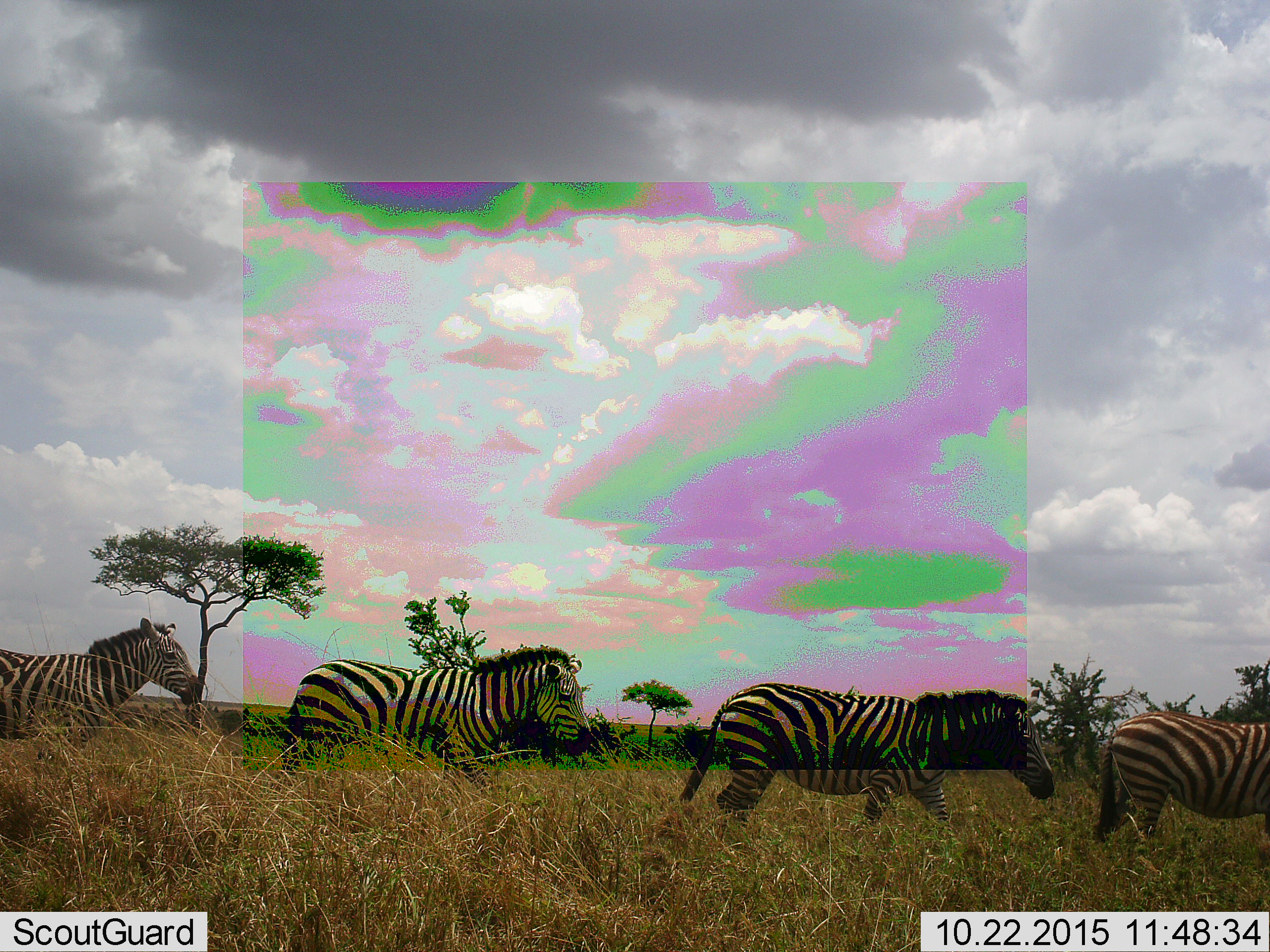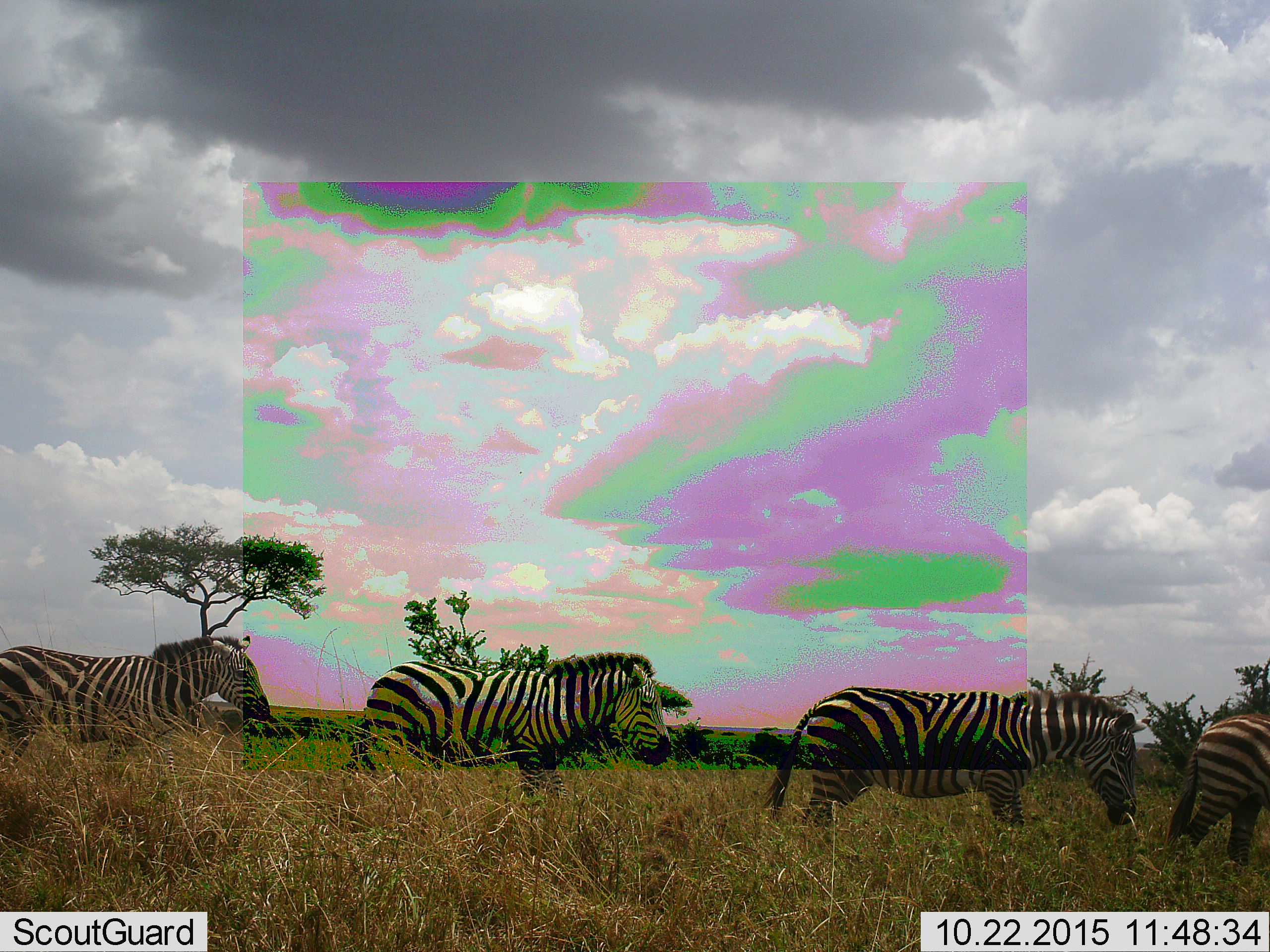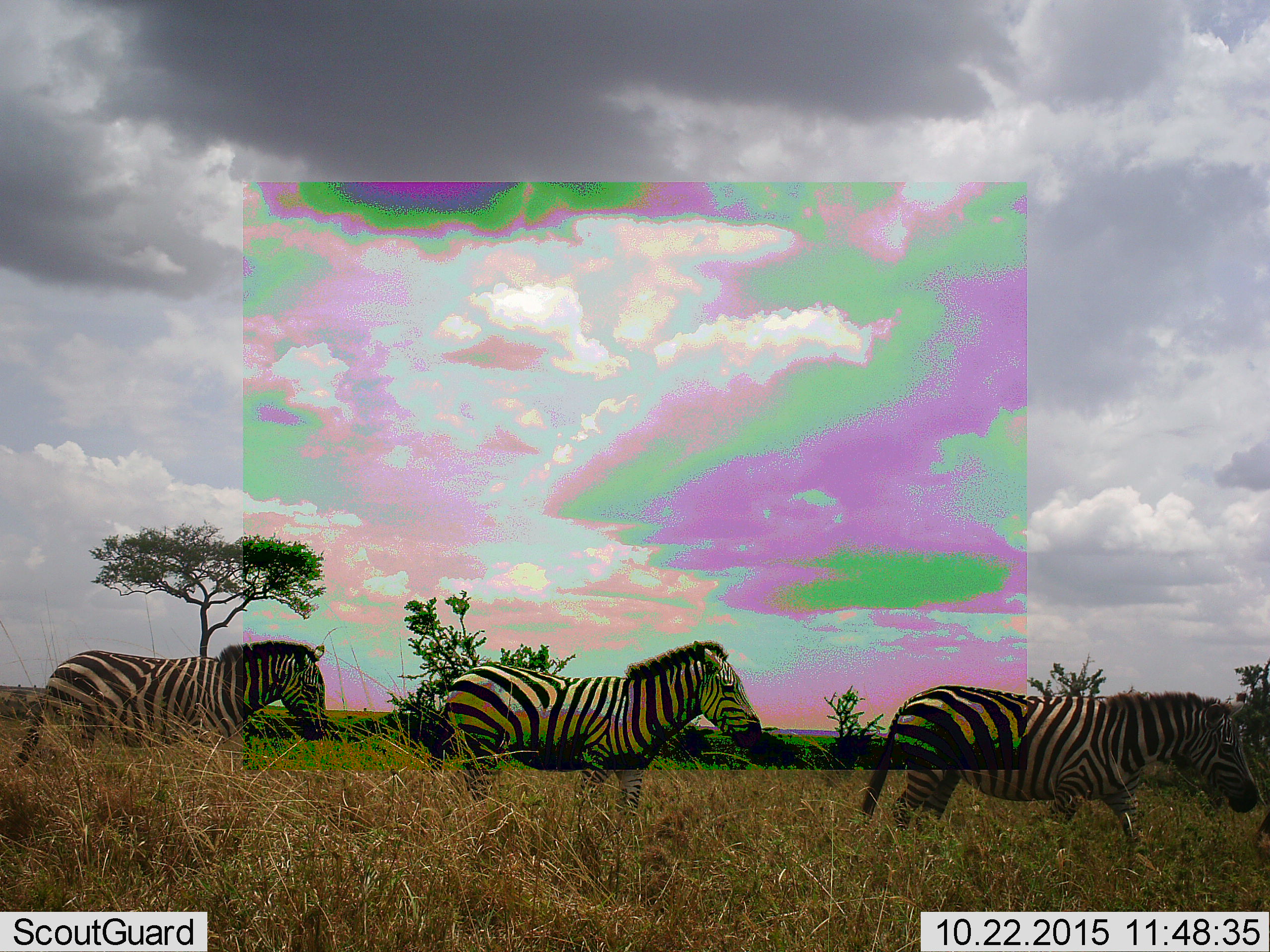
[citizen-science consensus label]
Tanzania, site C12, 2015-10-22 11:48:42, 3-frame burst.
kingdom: Animalia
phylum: Chordata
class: Mammalia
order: Perissodactyla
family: Equidae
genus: Equus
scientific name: Equus quagga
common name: plains zebra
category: zebra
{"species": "zebra (plains zebra) (Equus quagga)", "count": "4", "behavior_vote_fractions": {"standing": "5%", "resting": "0%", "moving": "100%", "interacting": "0%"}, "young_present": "0%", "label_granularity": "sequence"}